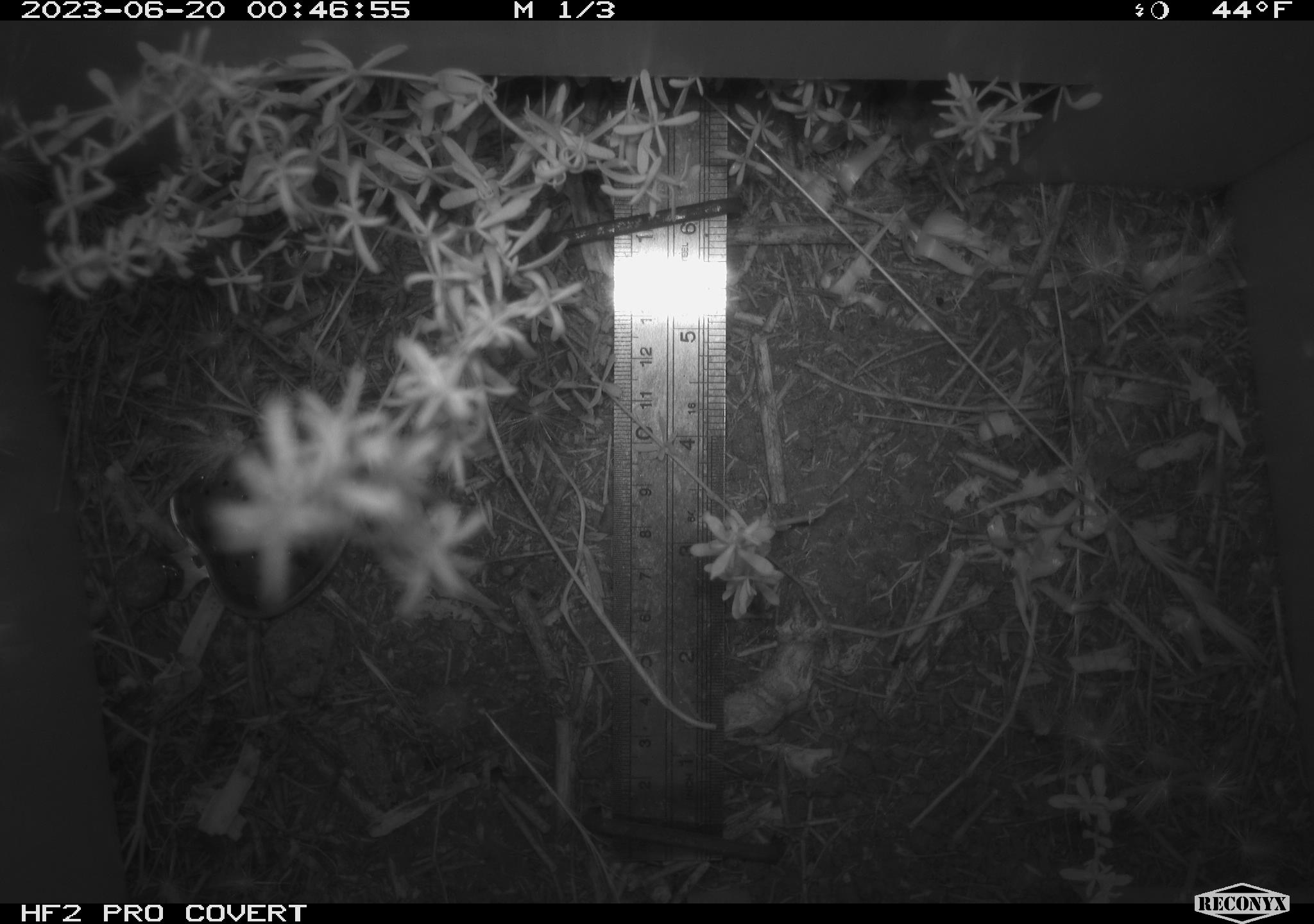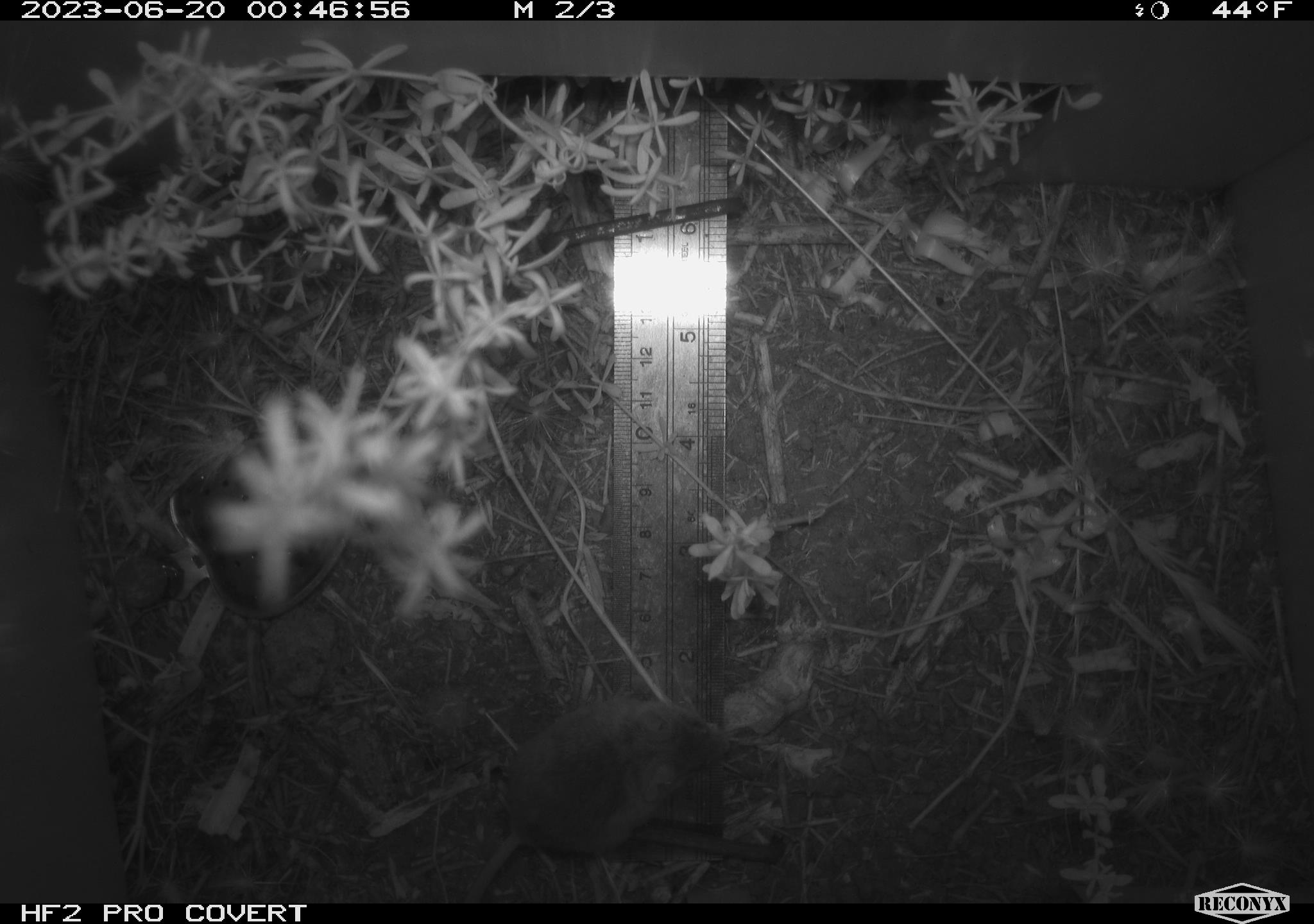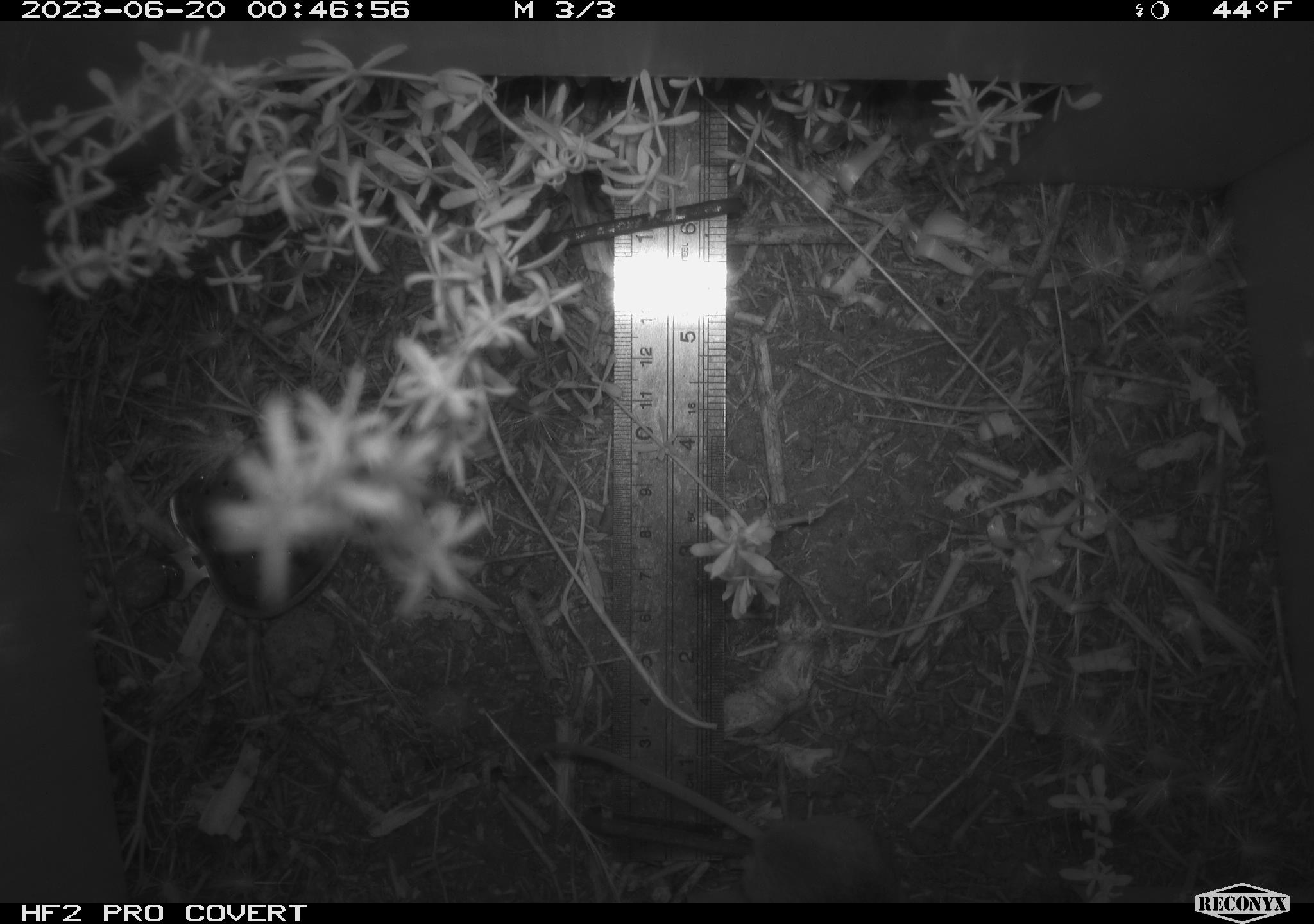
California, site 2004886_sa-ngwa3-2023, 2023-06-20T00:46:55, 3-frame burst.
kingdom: Animalia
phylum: Chordata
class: Mammalia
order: Rodentia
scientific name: Rodentia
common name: mouse species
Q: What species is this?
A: Mouse species (Rodentia).